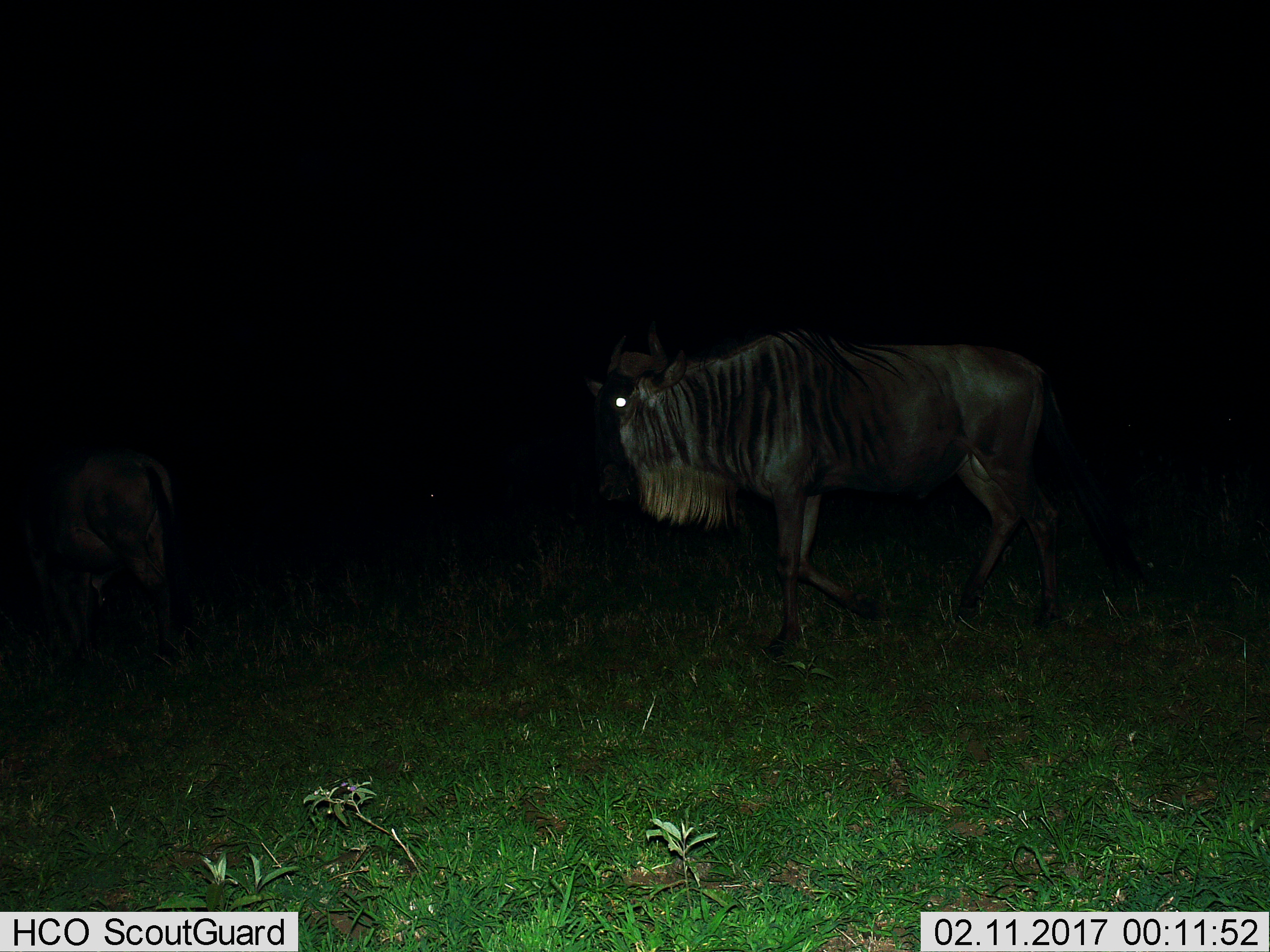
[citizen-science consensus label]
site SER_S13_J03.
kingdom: Animalia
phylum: Chordata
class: Mammalia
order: Artiodactyla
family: Bovidae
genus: Connochaetes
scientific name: Connochaetes taurinus taurinus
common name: blue wildebeest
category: wildebeestblue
Wildebeestblue (blue wildebeest) (Connochaetes taurinus taurinus), count 1. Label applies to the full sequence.